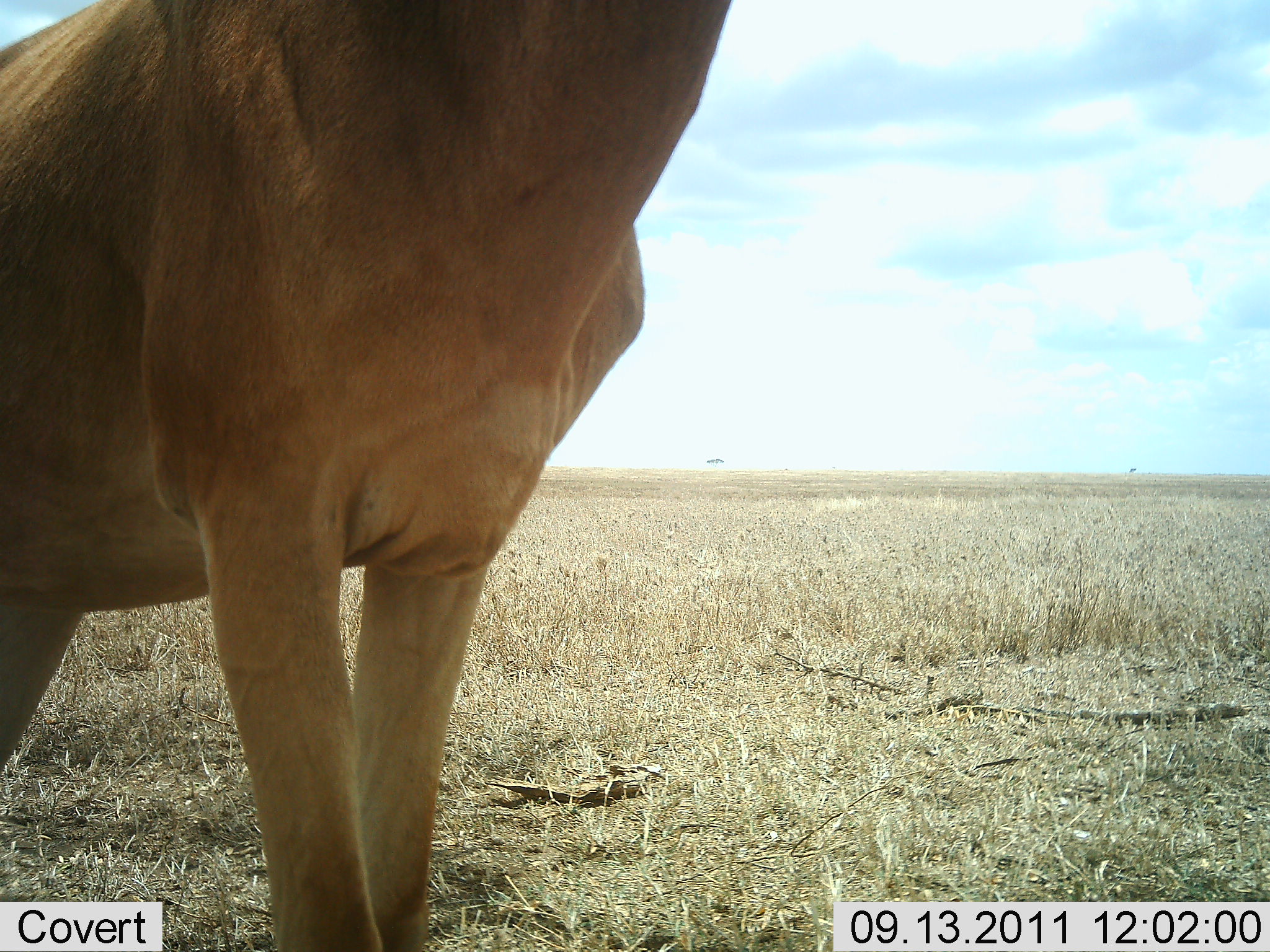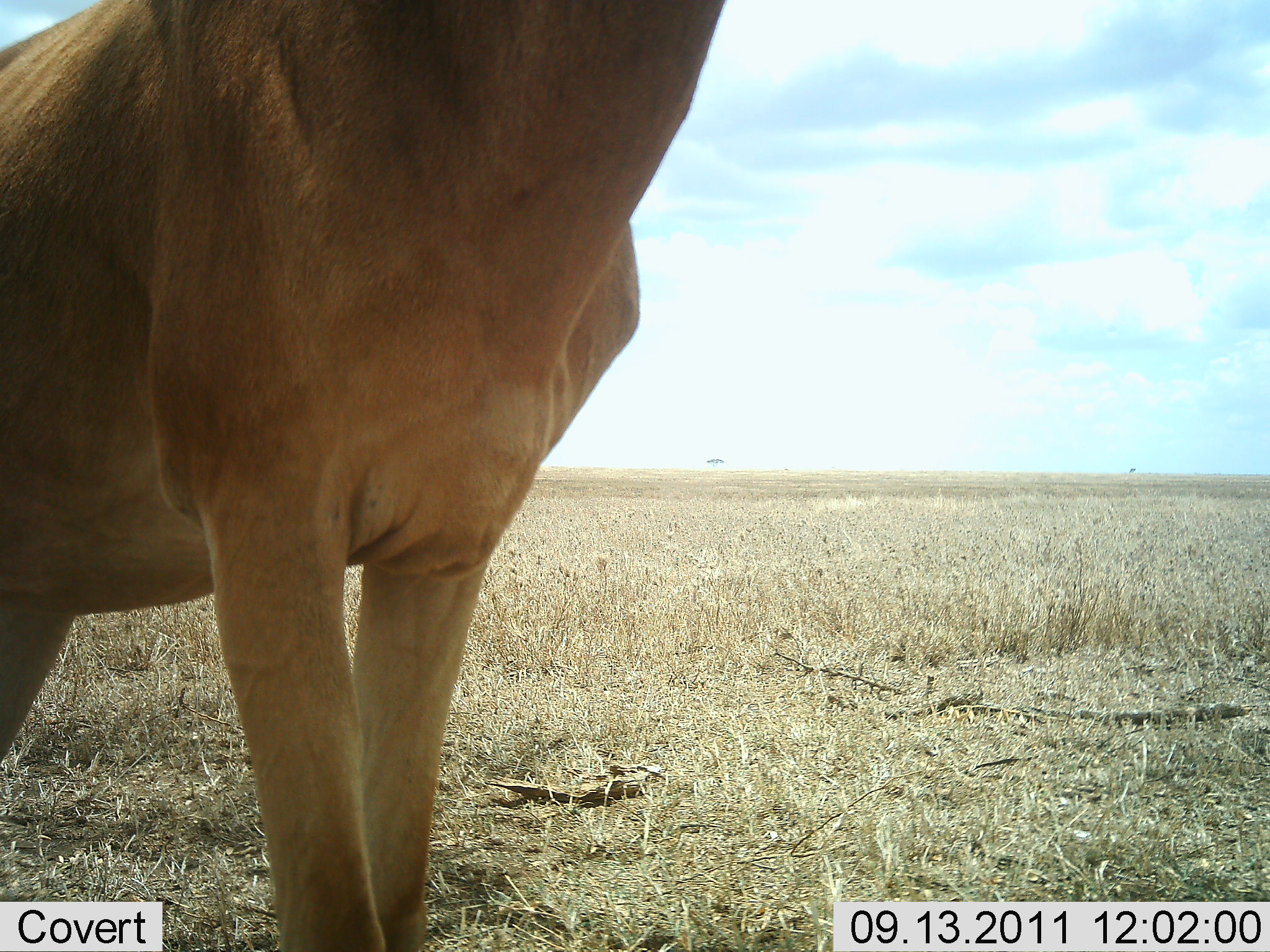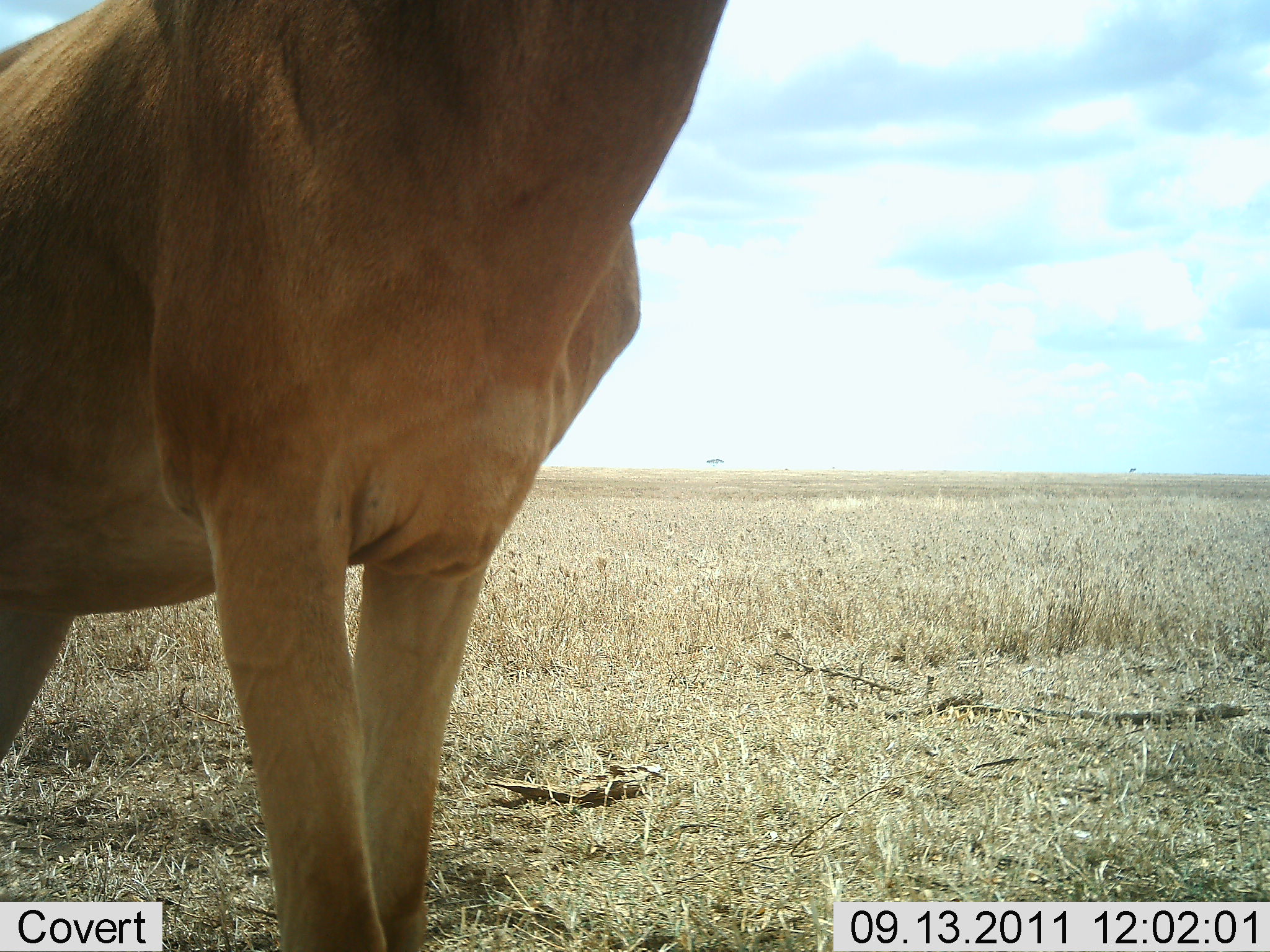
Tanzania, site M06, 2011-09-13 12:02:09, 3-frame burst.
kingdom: Animalia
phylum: Chordata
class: Mammalia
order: Artiodactyla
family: Bovidae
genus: Alcelaphus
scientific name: Alcelaphus buselaphus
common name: hartebeest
Hartebeest (Alcelaphus buselaphus), count 1. Behavior (volunteer vote fractions): standing 100%, resting 0%, moving 0%, interacting 0%. Young present (vote fraction): 0%. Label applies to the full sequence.